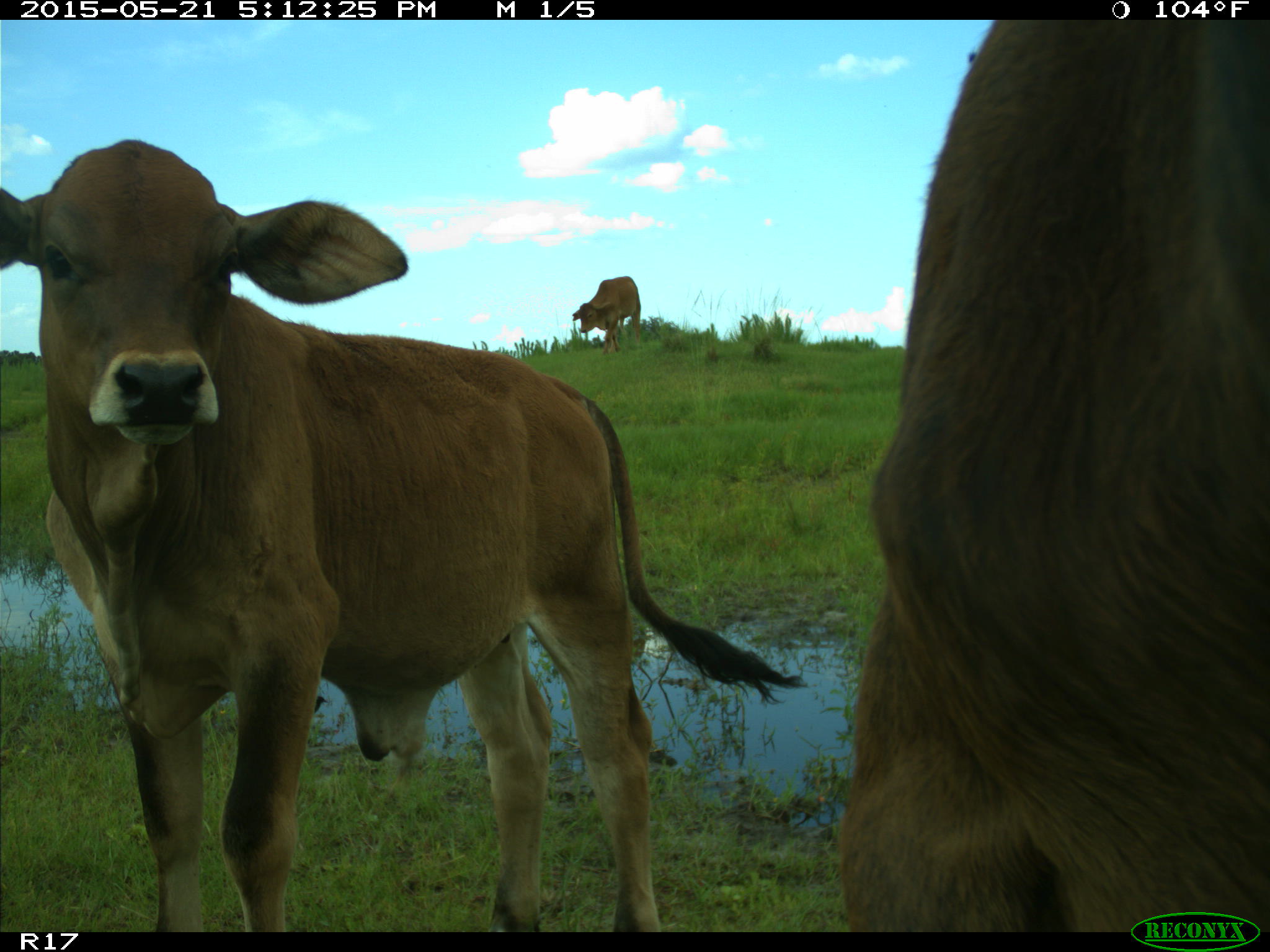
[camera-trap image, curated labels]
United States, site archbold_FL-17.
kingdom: Animalia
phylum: Chordata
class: Mammalia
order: Artiodactyla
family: Bovidae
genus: Bos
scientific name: Bos taurus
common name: domestic cow